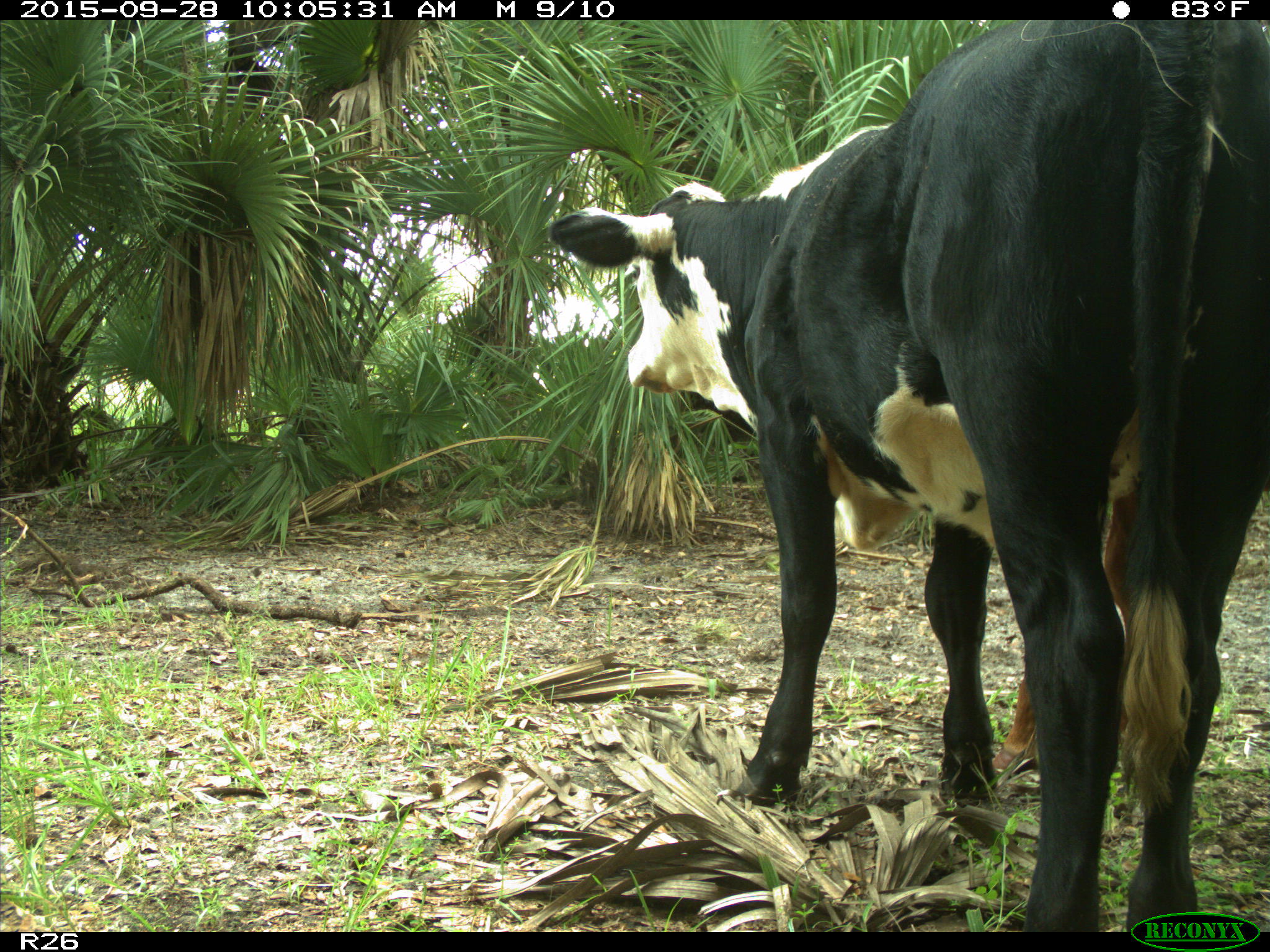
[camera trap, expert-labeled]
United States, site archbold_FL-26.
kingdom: Animalia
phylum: Chordata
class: Mammalia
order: Artiodactyla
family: Bovidae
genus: Bos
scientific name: Bos taurus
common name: domestic cow